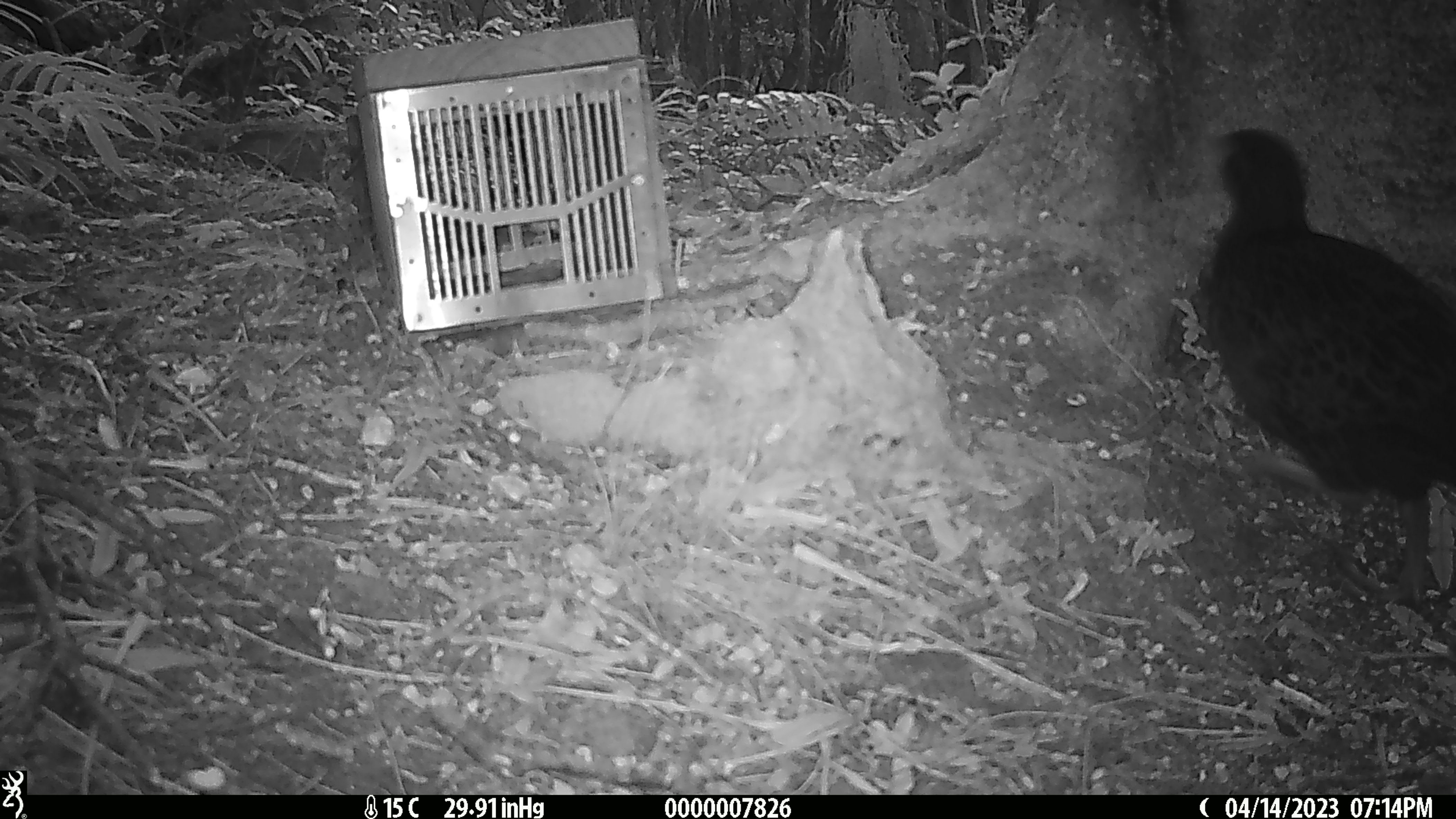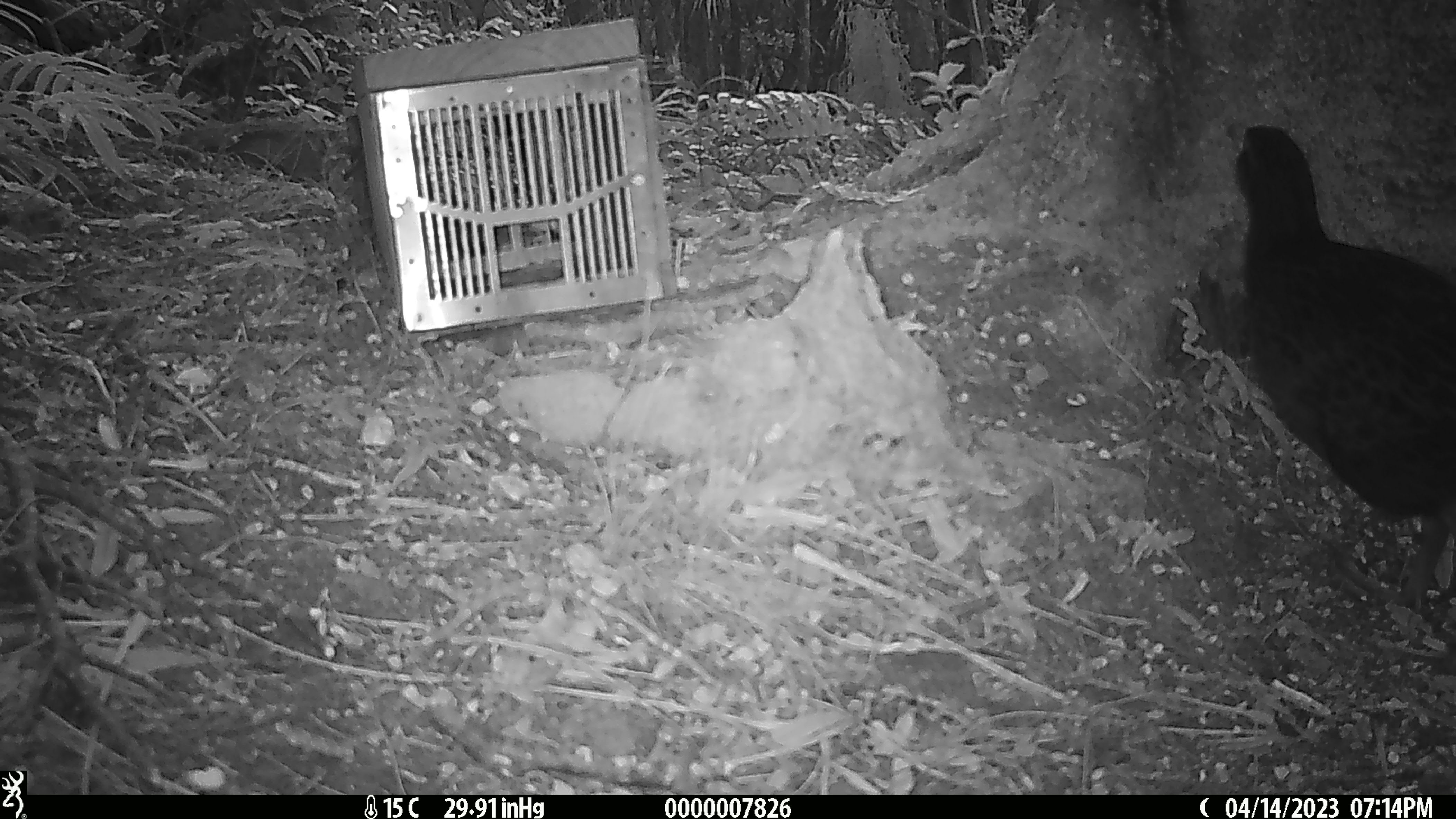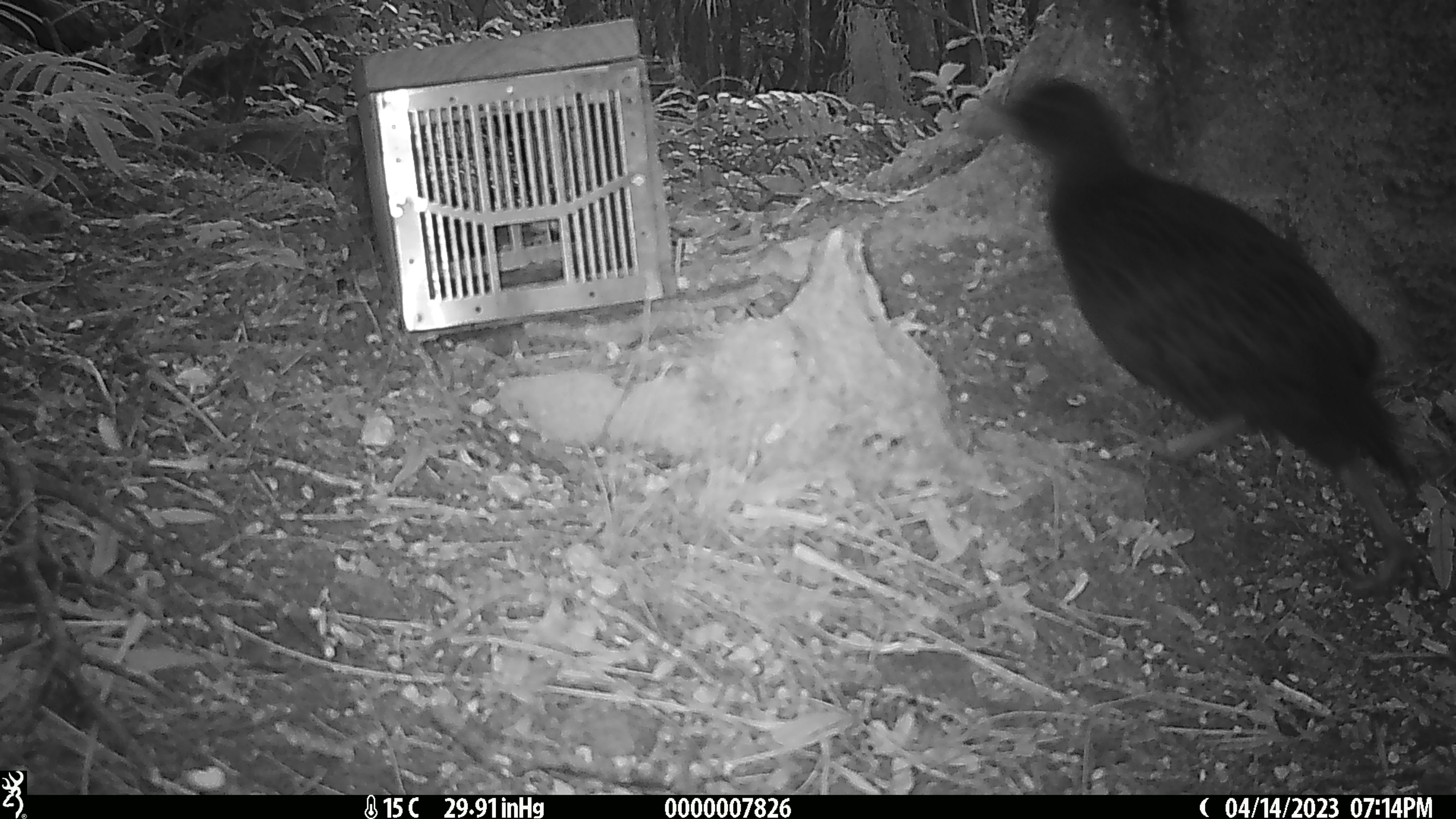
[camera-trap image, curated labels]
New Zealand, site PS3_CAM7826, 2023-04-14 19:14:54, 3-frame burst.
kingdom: Animalia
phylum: Chordata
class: Aves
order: Gruiformes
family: Rallidae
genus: Gallirallus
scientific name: Gallirallus australis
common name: weka